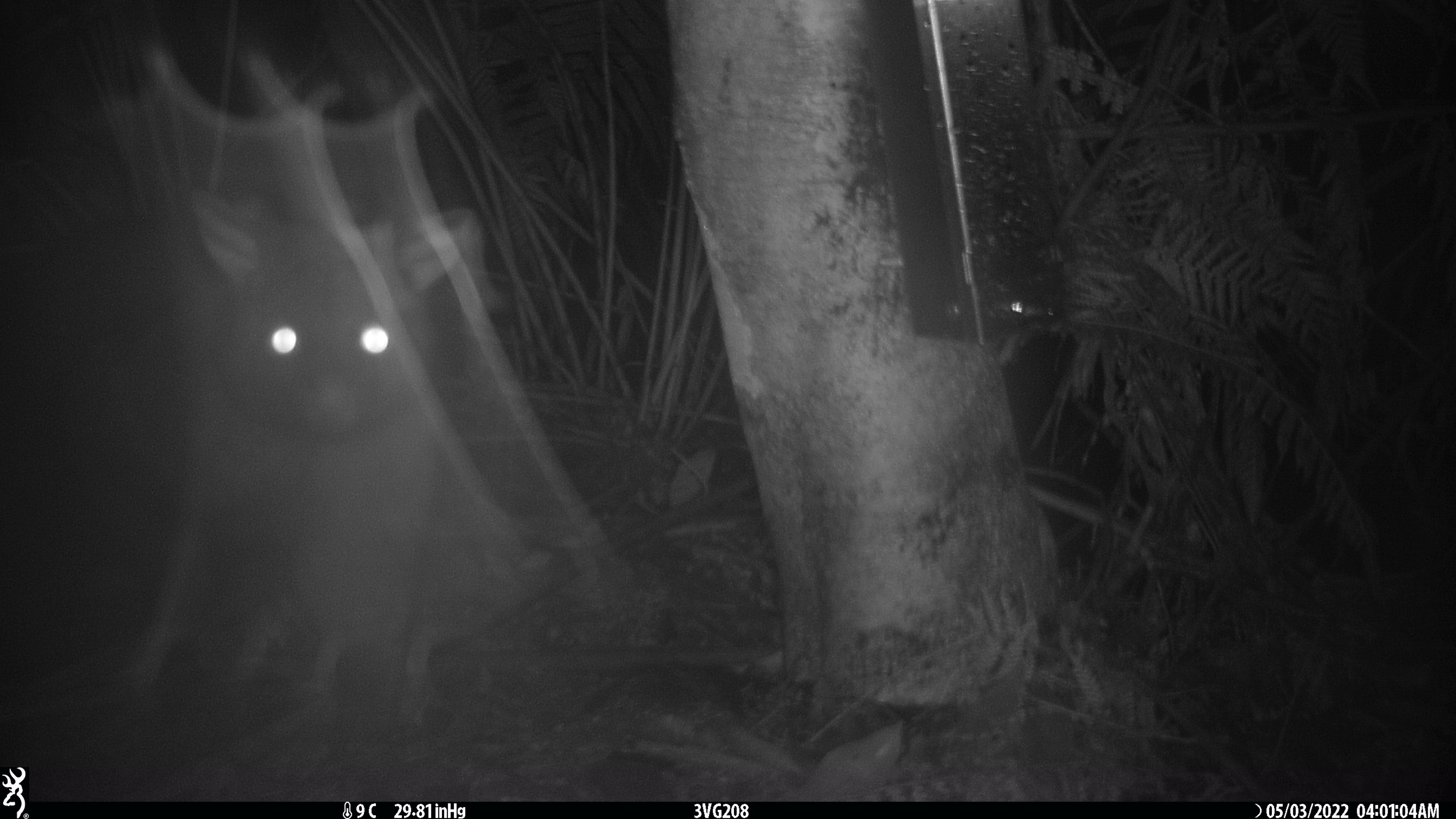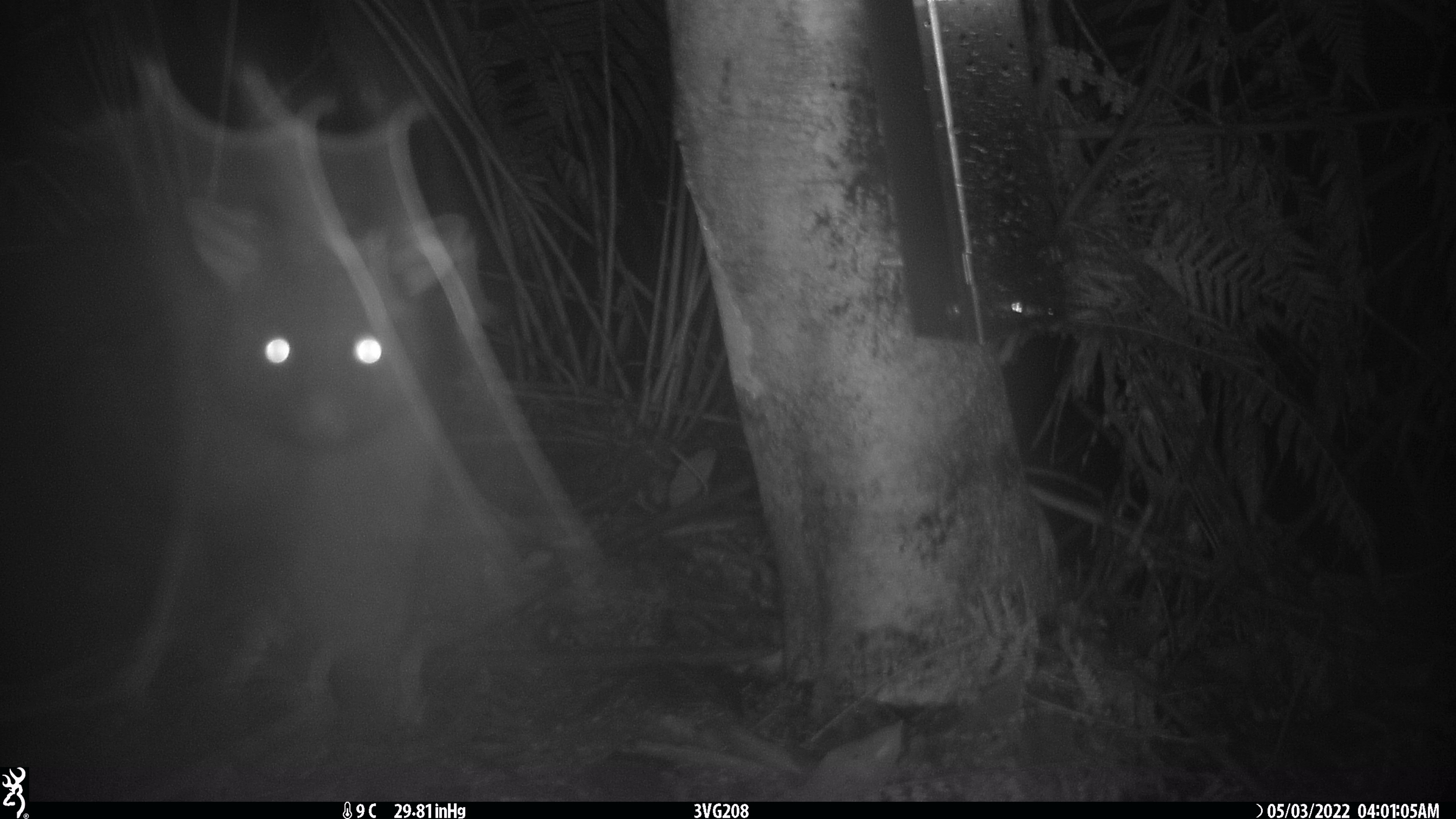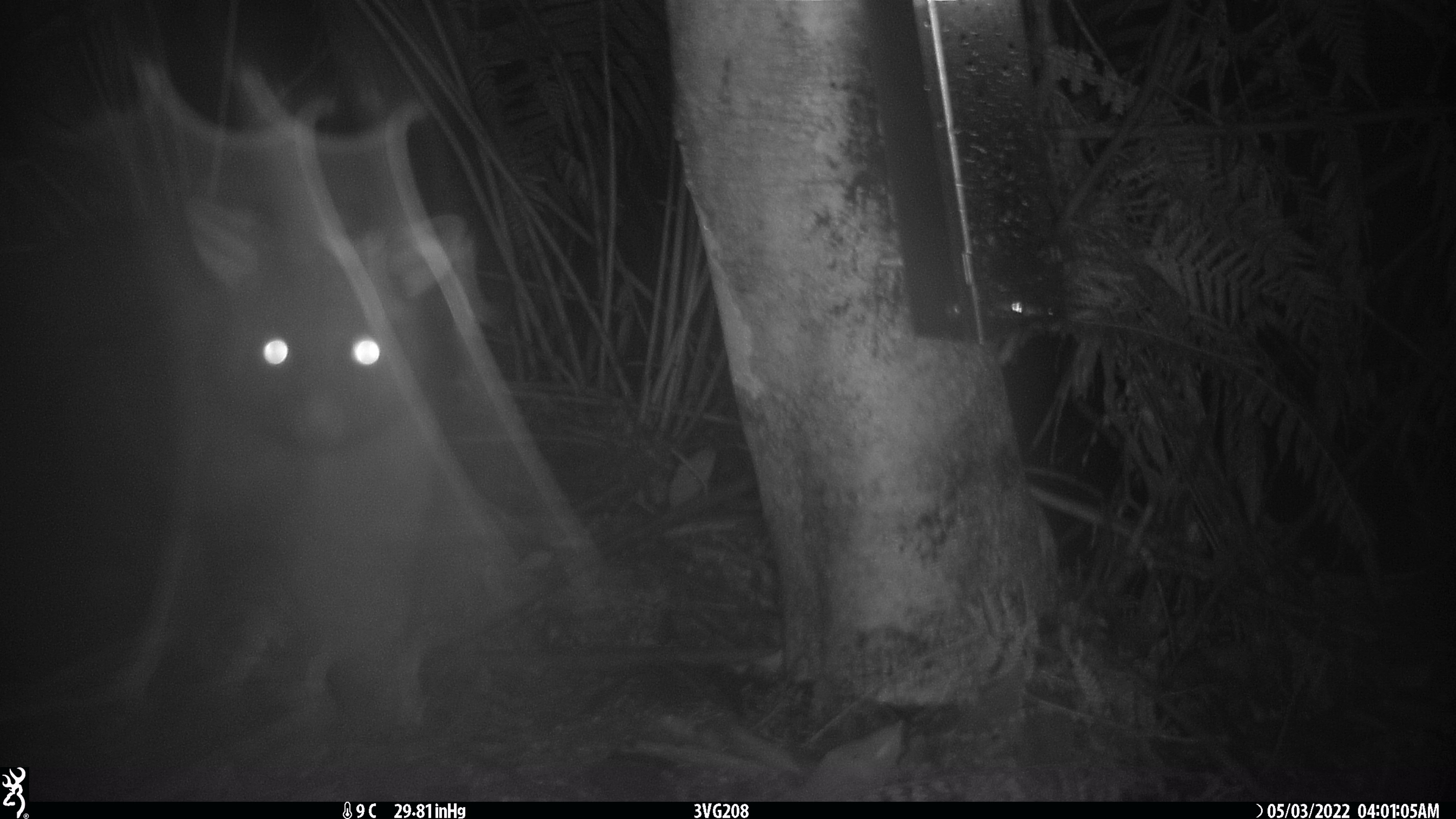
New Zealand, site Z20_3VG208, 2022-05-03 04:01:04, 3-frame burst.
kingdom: Animalia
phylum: Chordata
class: Mammalia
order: Diprotodontia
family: Phalangeridae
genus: Trichosurus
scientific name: Trichosurus vulpecula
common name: common brushtail possum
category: possum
Possum (common brushtail possum) (Trichosurus vulpecula).